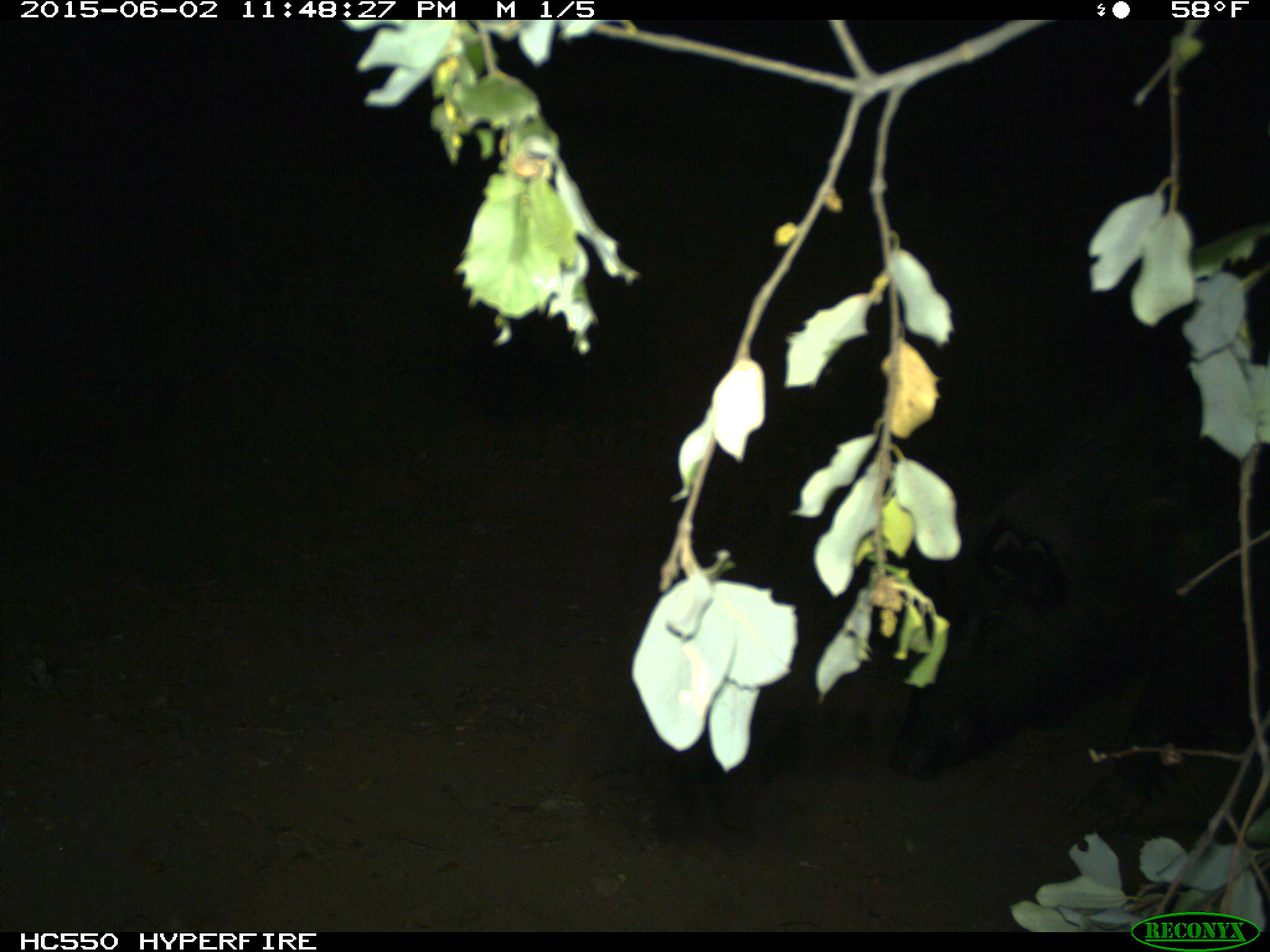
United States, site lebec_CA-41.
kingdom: Animalia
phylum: Chordata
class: Mammalia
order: Artiodactyla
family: Suidae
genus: Sus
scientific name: Sus scrofa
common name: wild boar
Sus scrofa (wild boar).